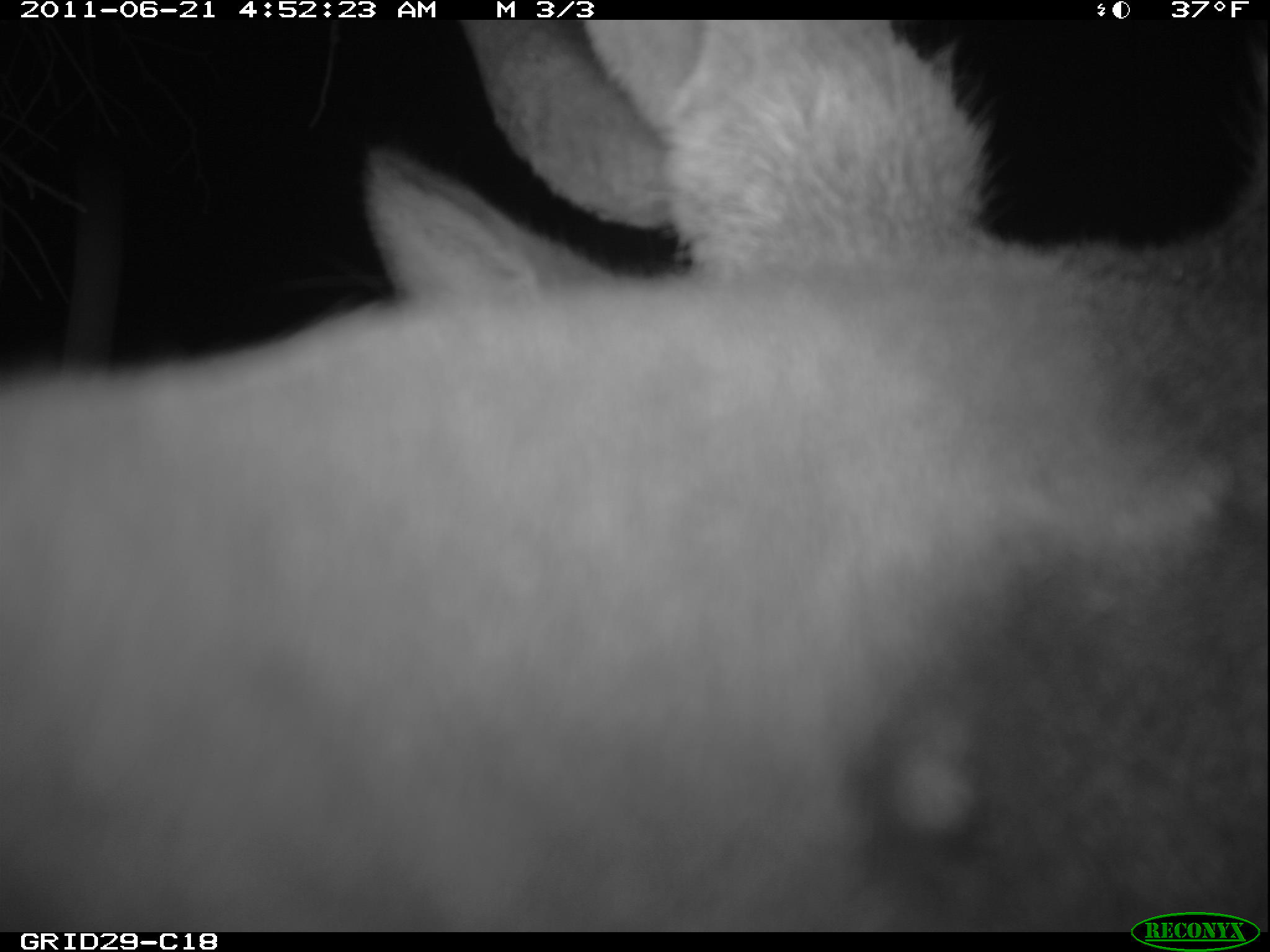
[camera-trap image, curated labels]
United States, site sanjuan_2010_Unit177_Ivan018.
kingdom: Animalia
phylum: Chordata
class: Mammalia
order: Artiodactyla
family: Cervidae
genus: Cervus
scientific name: Cervus elaphus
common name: red deer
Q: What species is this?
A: Cervus elaphus (red deer).